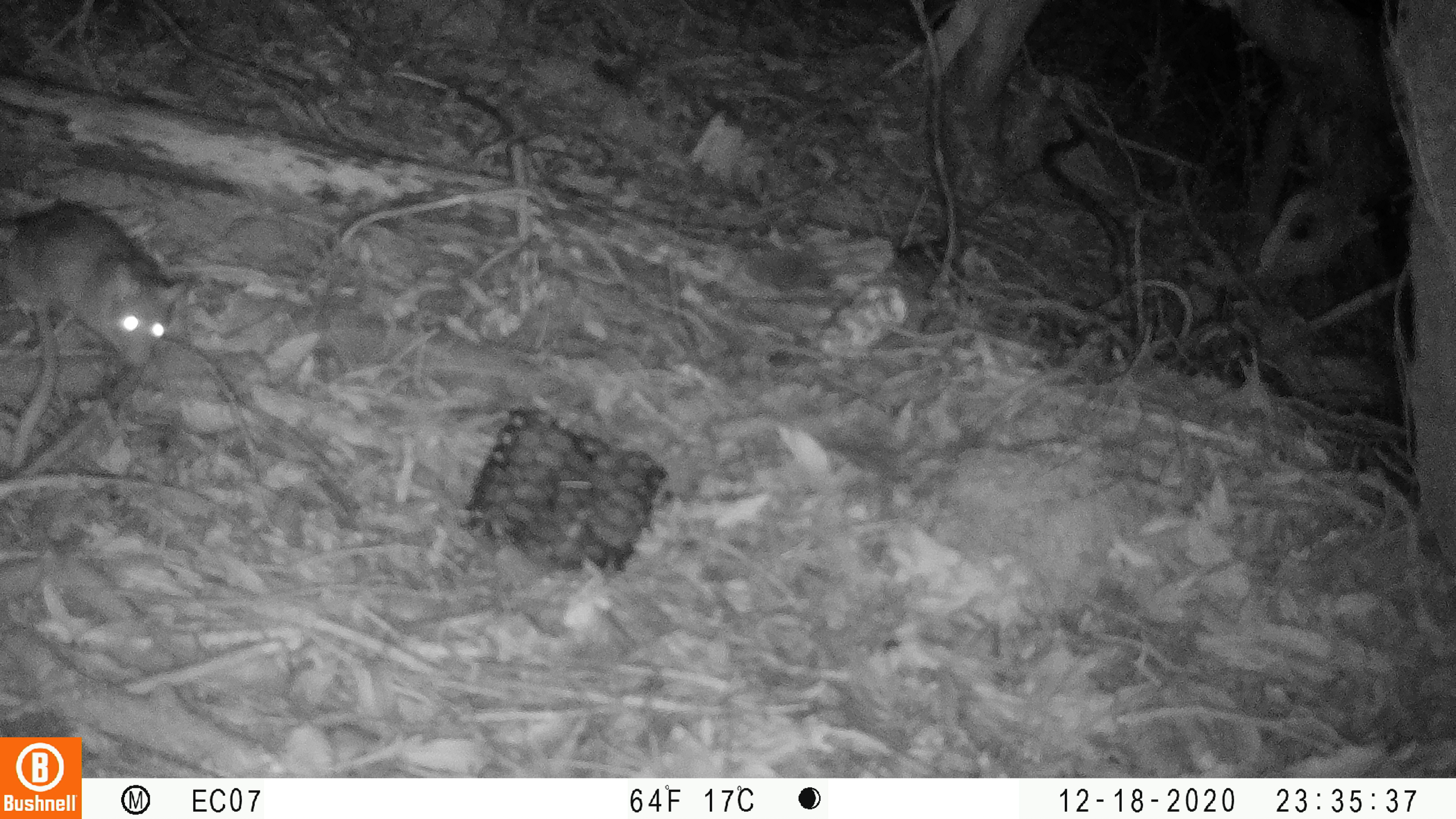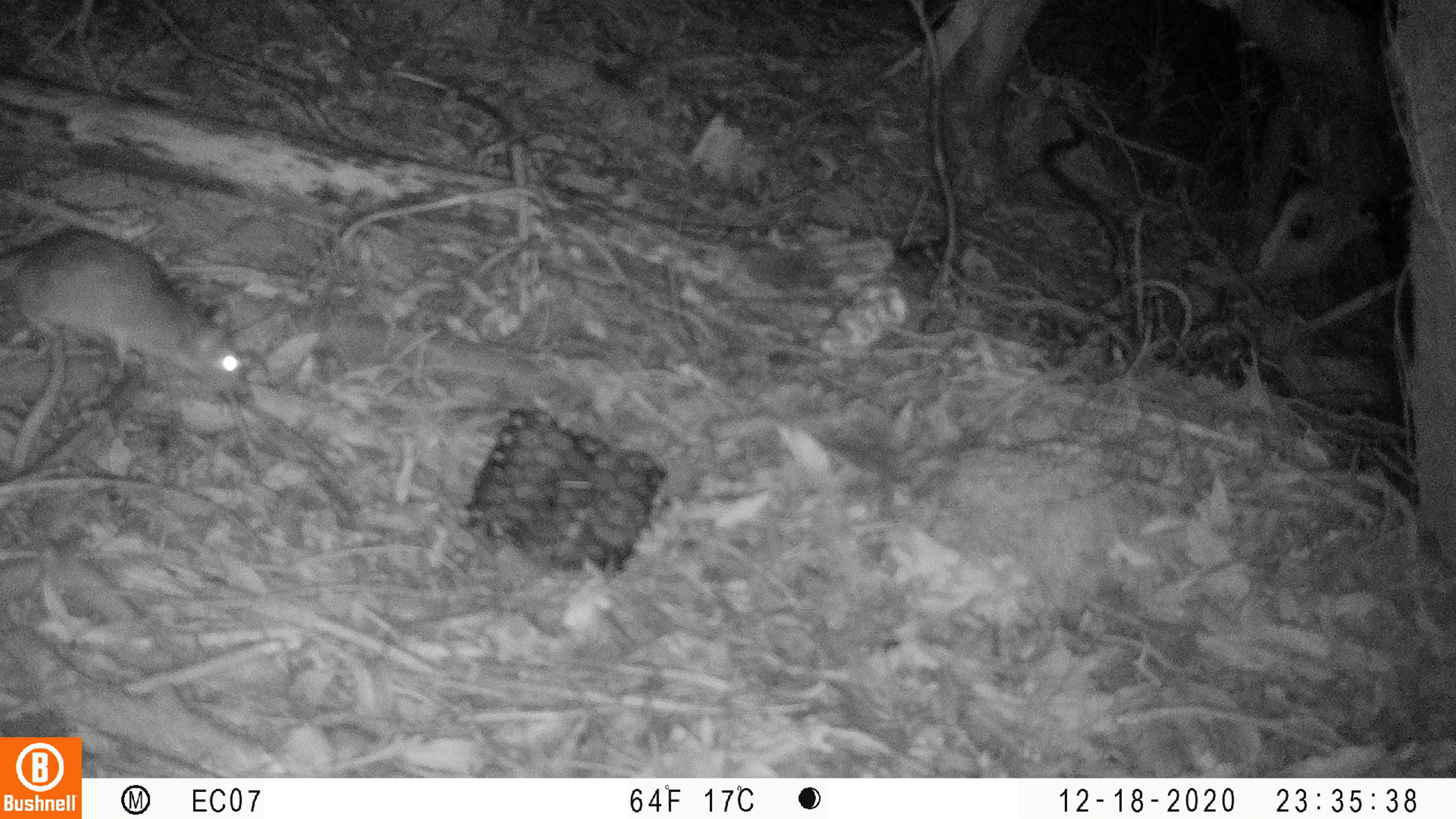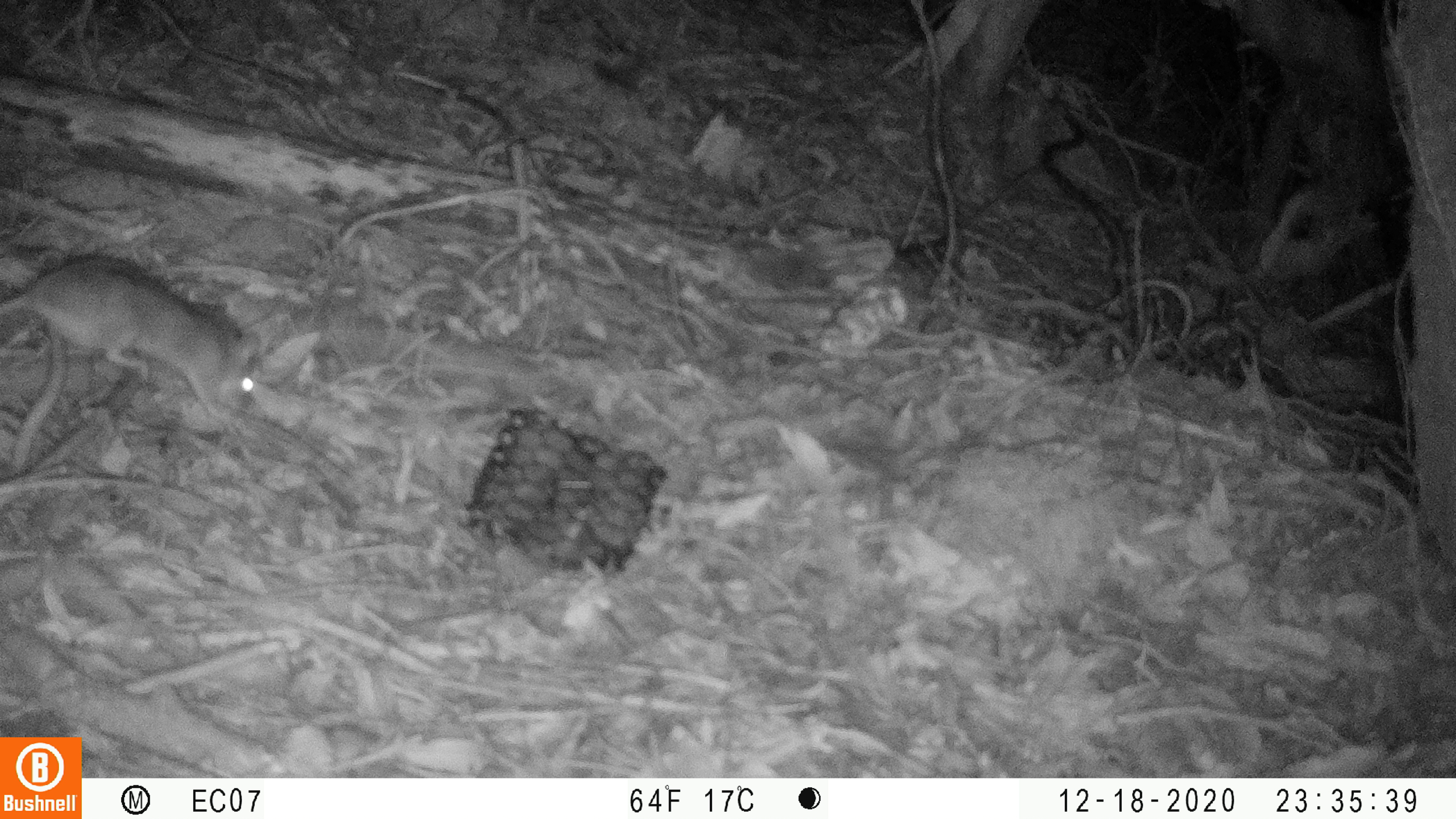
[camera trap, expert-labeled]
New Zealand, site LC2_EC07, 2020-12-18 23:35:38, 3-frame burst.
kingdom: Animalia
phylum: Chordata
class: Mammalia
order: Rodentia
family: Muridae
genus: Rattus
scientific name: Rattus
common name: rat